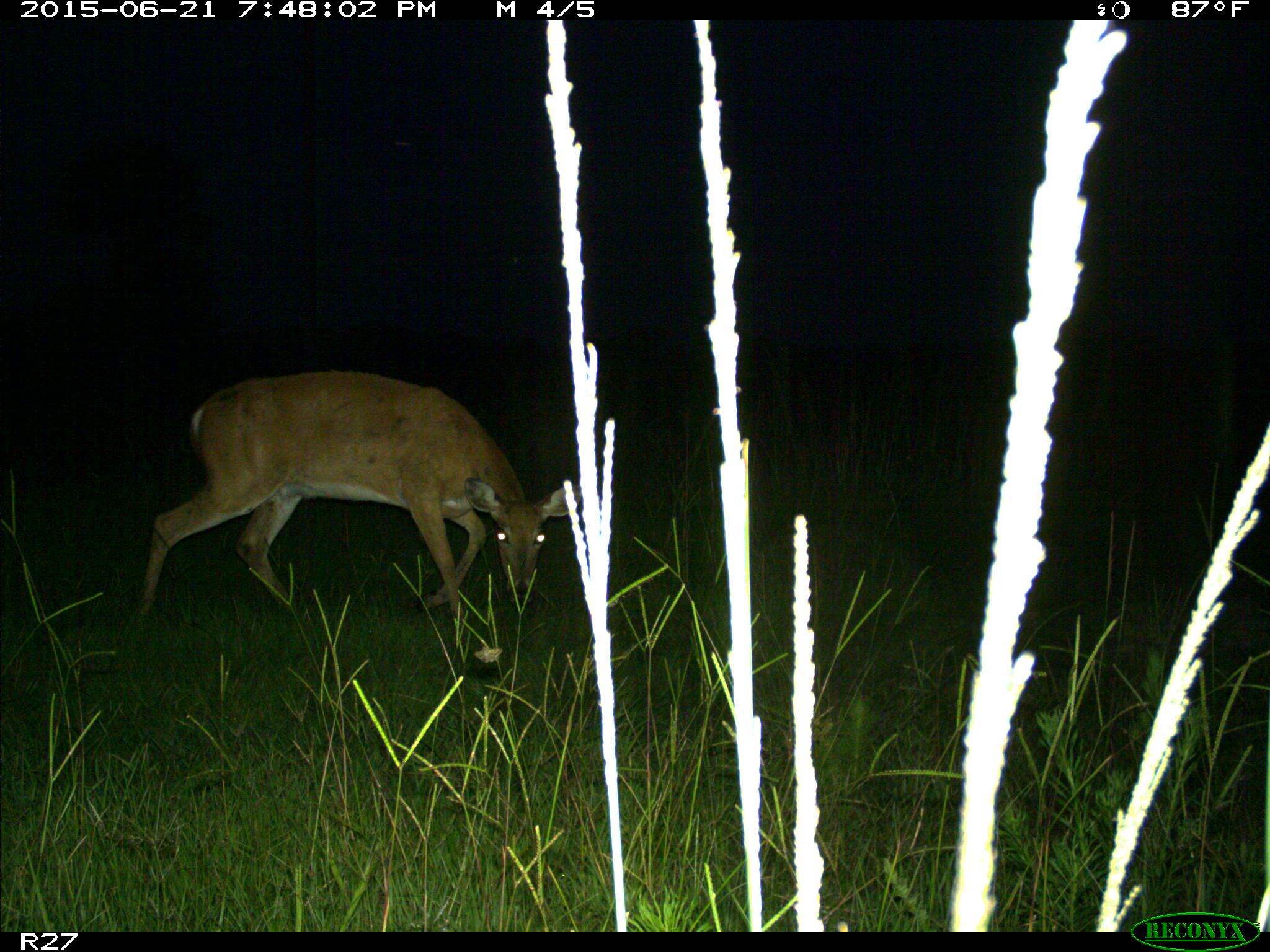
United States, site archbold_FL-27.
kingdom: Animalia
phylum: Chordata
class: Mammalia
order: Artiodactyla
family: Cervidae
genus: Odocoileus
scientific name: Odocoileus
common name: deer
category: unidentified deer